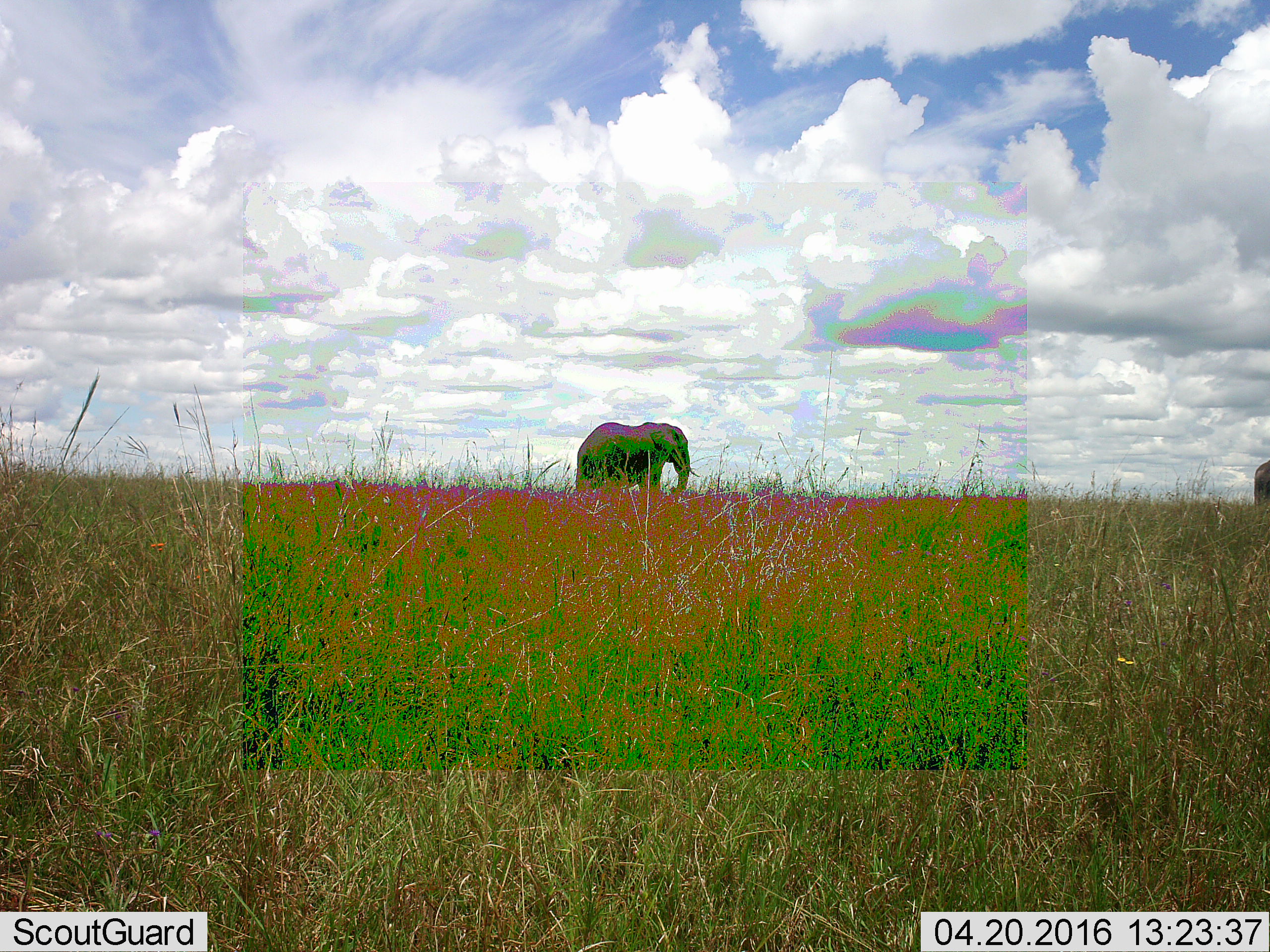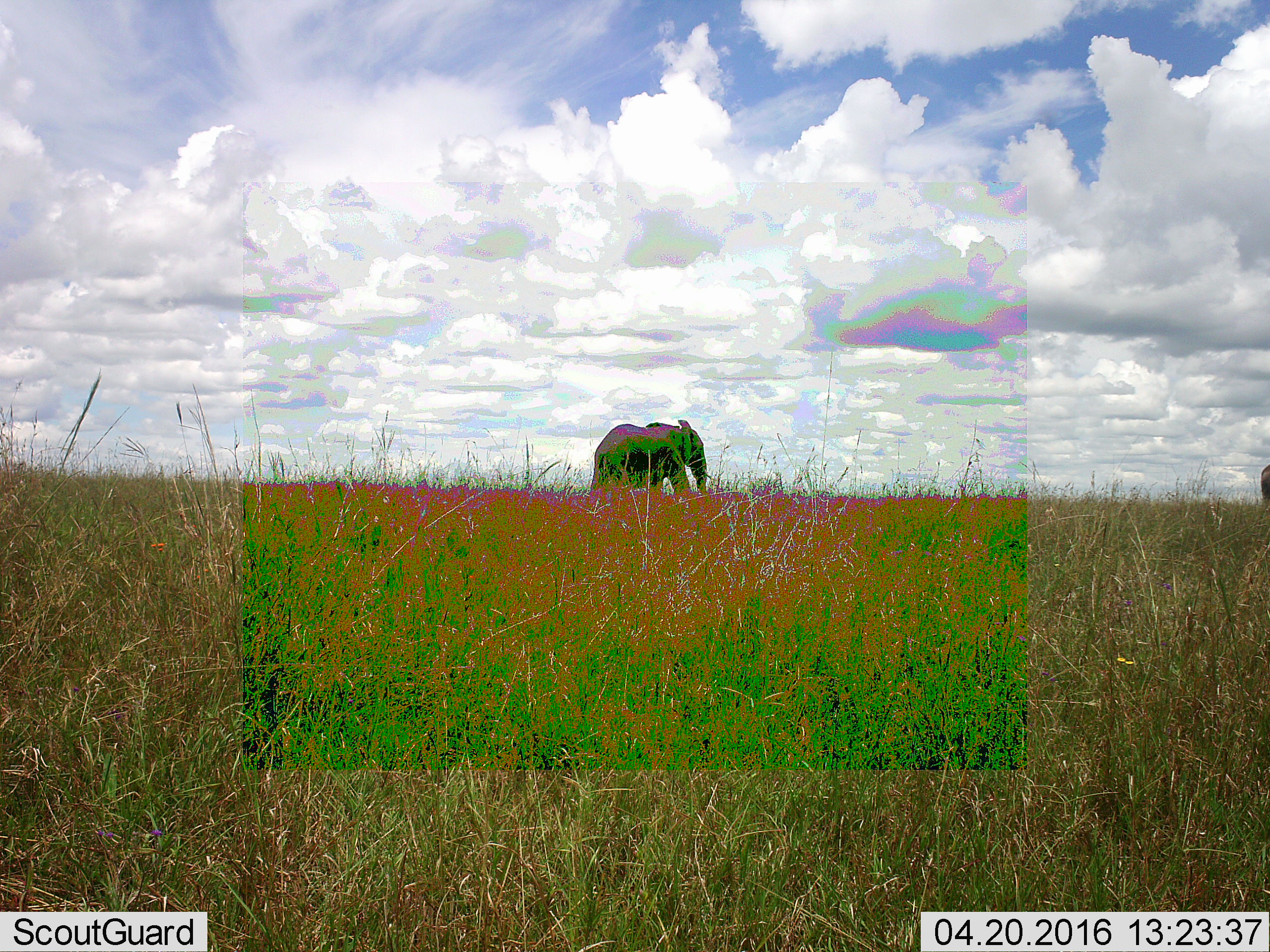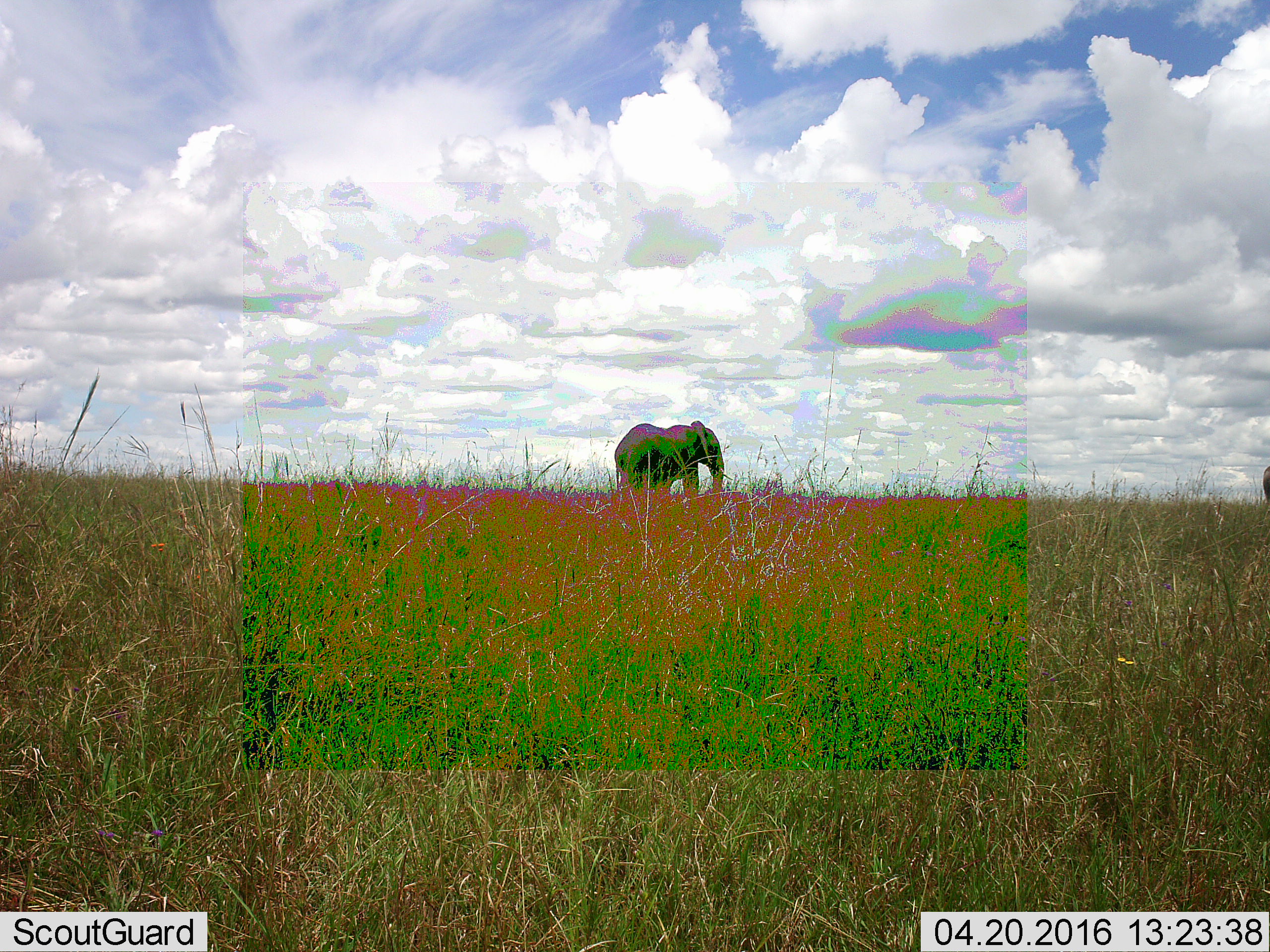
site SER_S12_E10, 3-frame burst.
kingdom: Animalia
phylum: Chordata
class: Mammalia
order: Proboscidea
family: Elephantidae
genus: Loxodonta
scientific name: Loxodonta africana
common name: african bush elephant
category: elephant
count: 2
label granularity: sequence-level